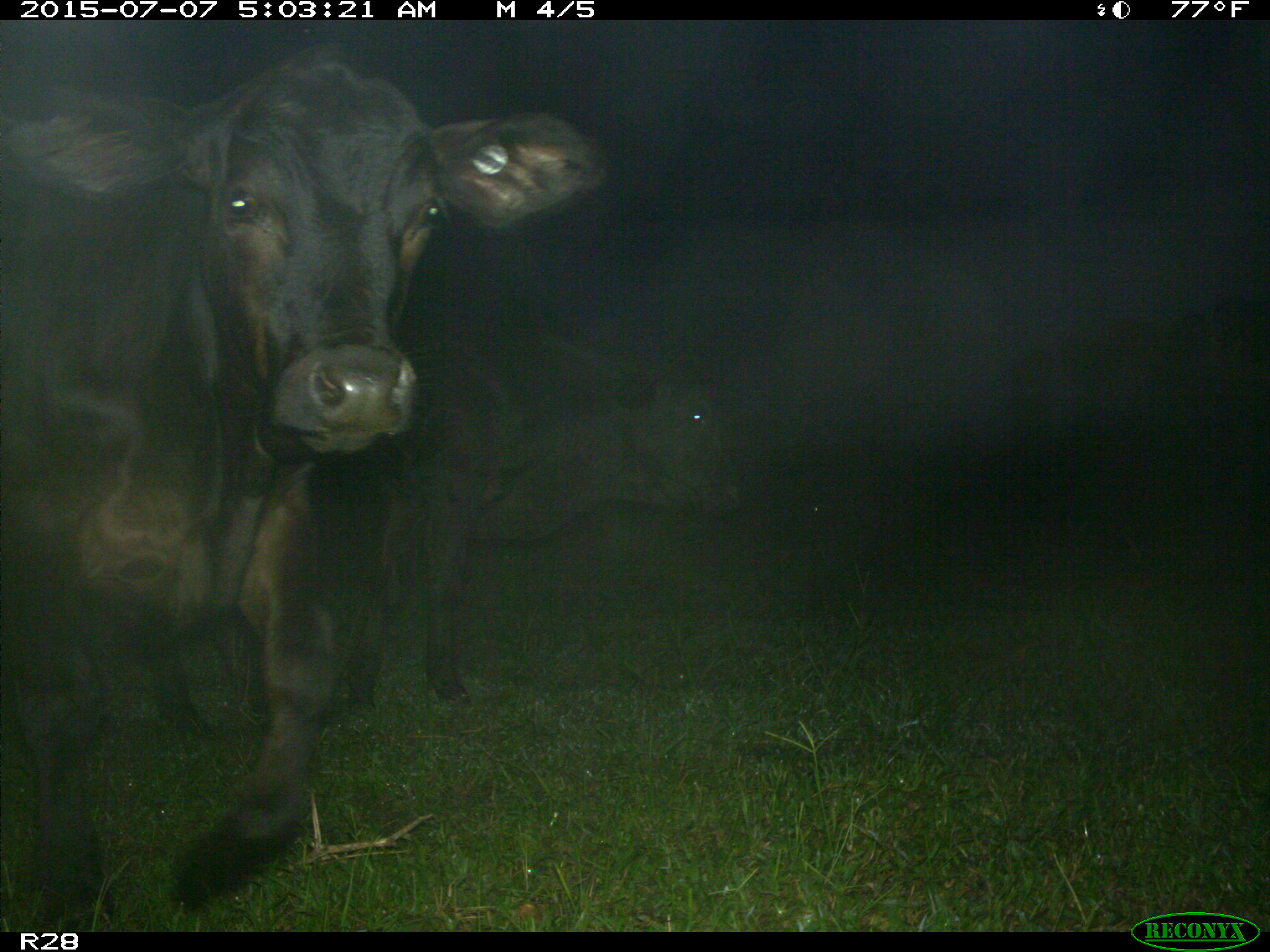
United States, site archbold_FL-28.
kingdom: Animalia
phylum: Chordata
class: Mammalia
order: Artiodactyla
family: Bovidae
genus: Bos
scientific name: Bos taurus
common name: domestic cow